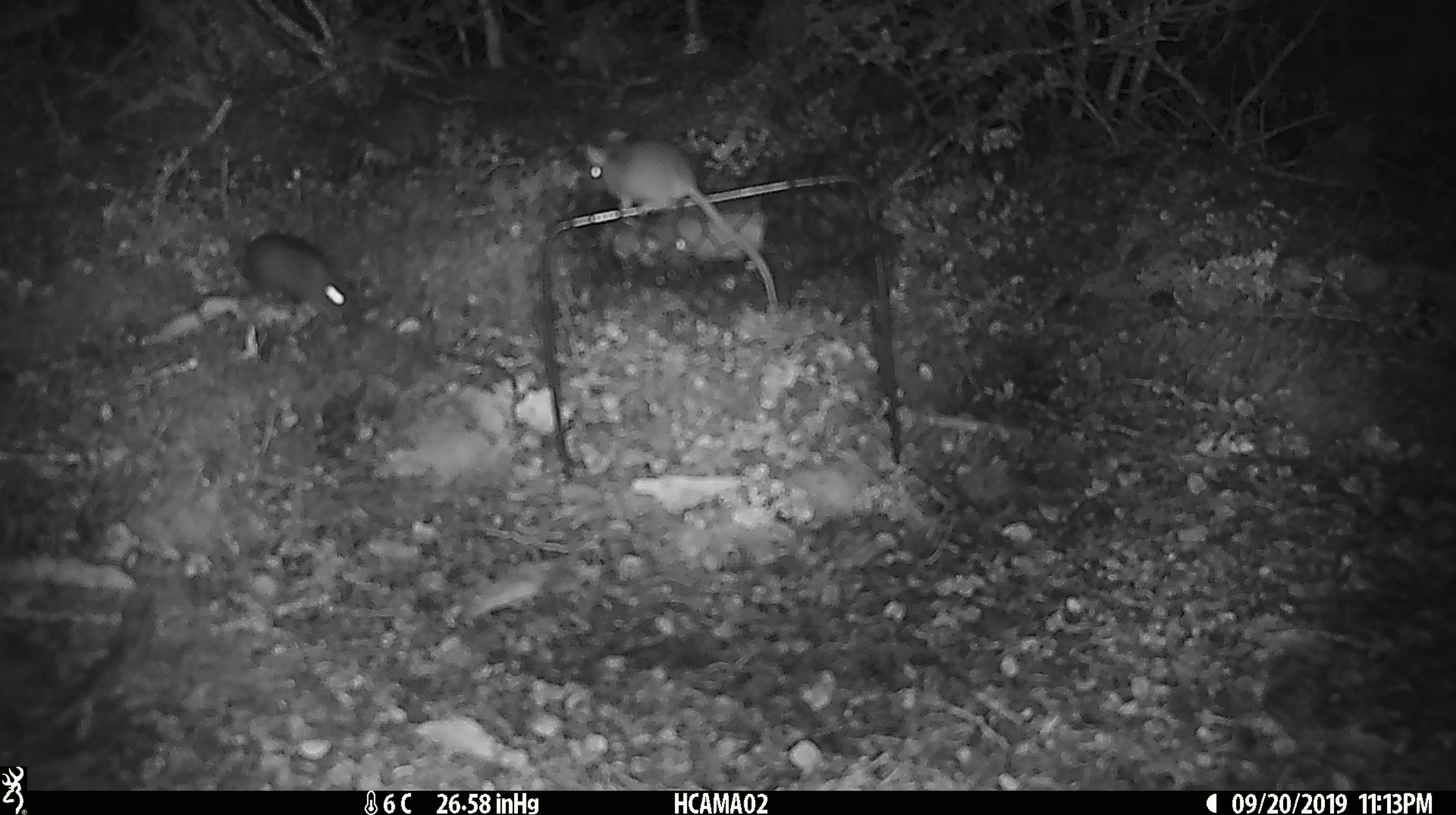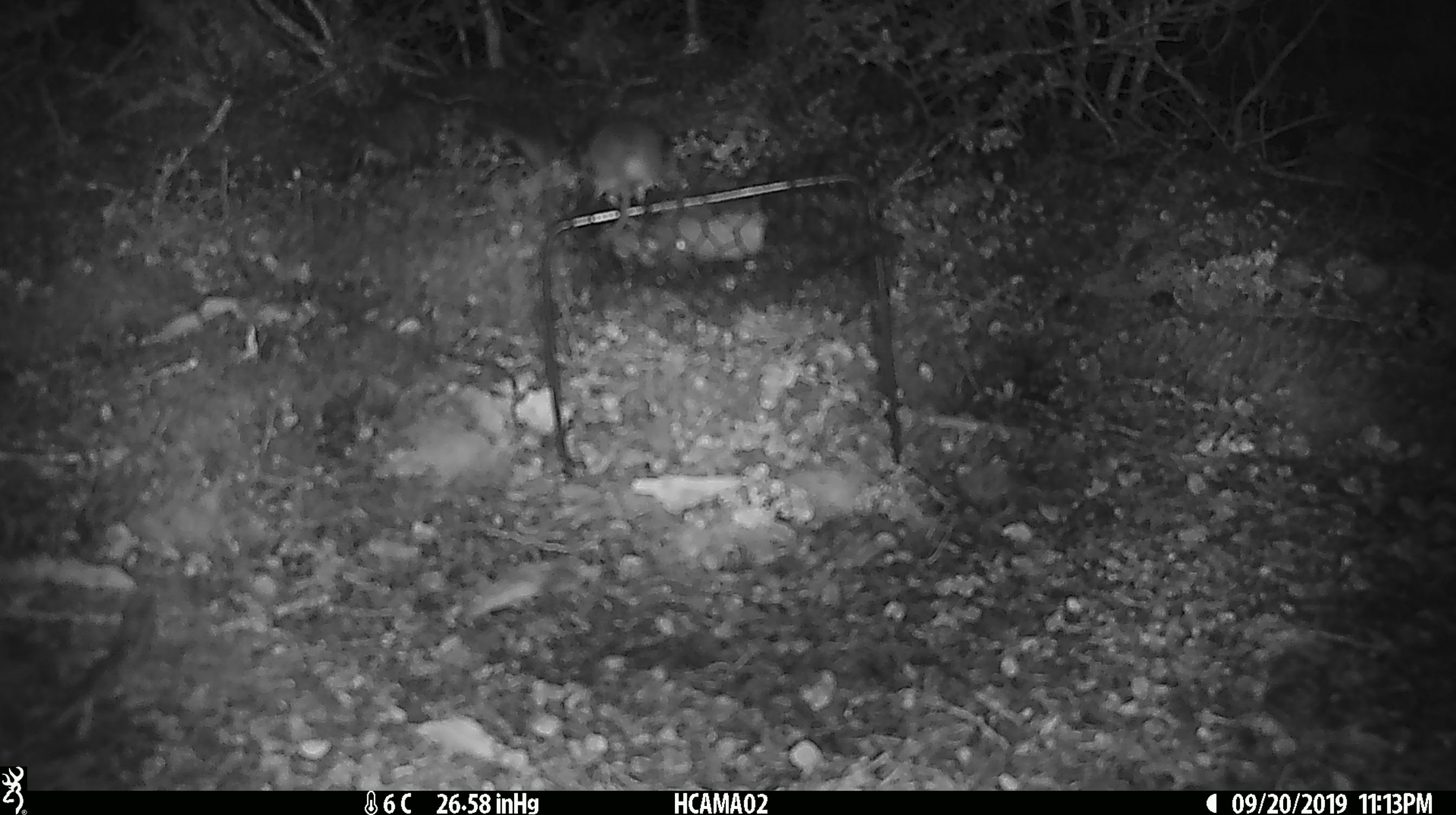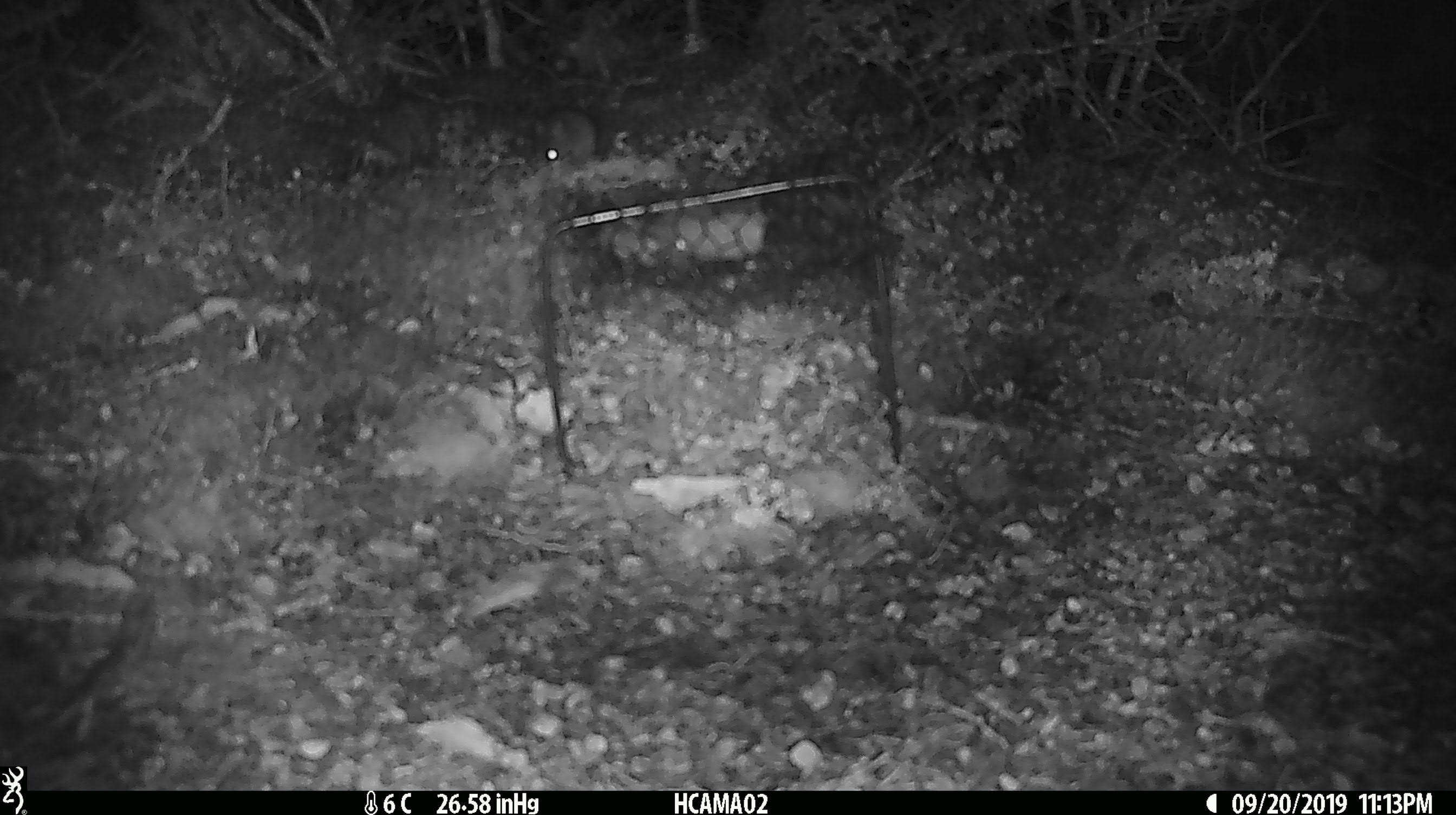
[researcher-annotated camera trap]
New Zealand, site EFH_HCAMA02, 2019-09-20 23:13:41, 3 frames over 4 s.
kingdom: Animalia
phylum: Chordata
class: Mammalia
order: Rodentia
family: Muridae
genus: Rattus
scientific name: Rattus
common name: rat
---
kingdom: Animalia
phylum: Chordata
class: Mammalia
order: Rodentia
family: Muridae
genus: Mus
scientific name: Mus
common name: mouse